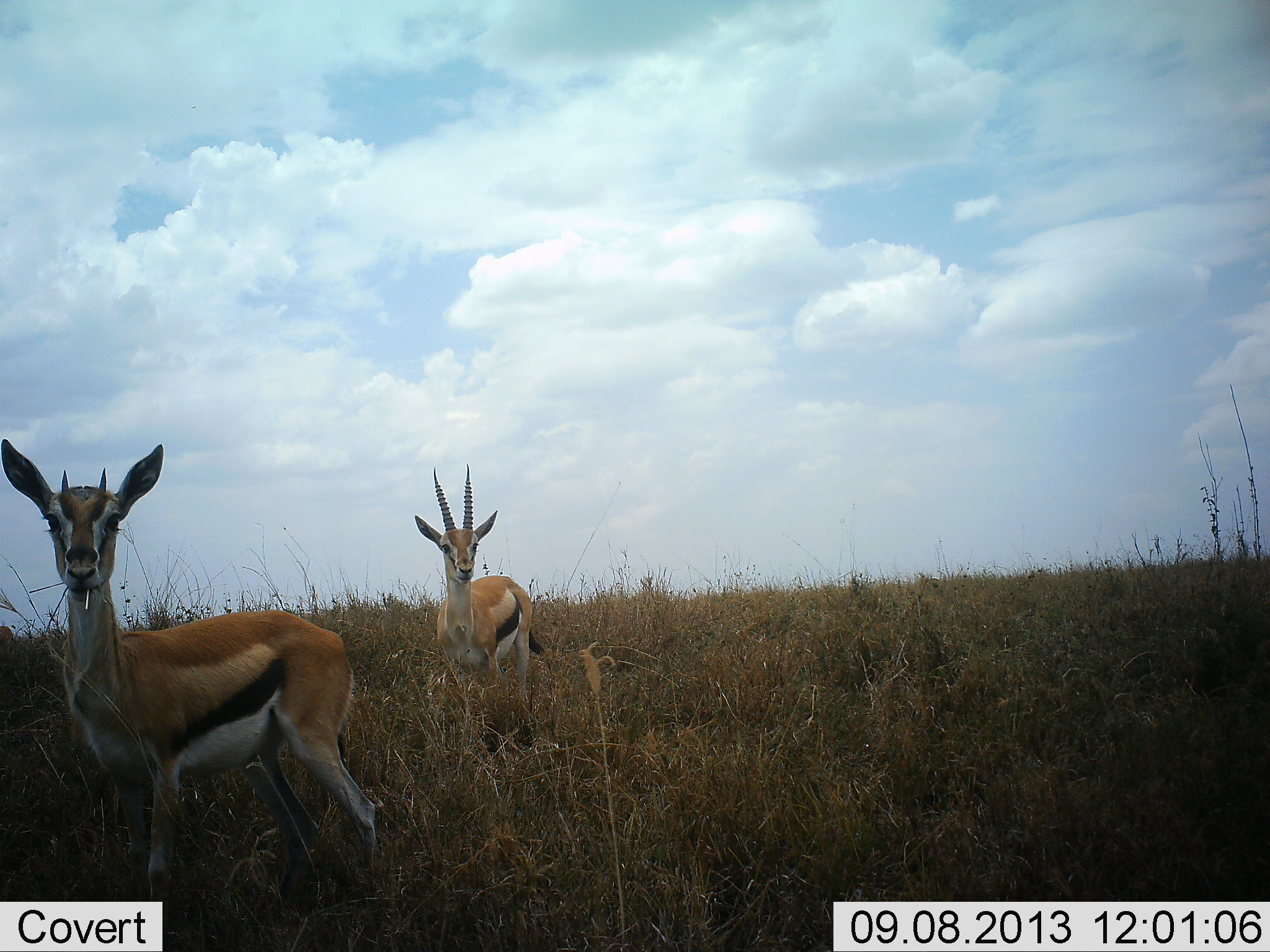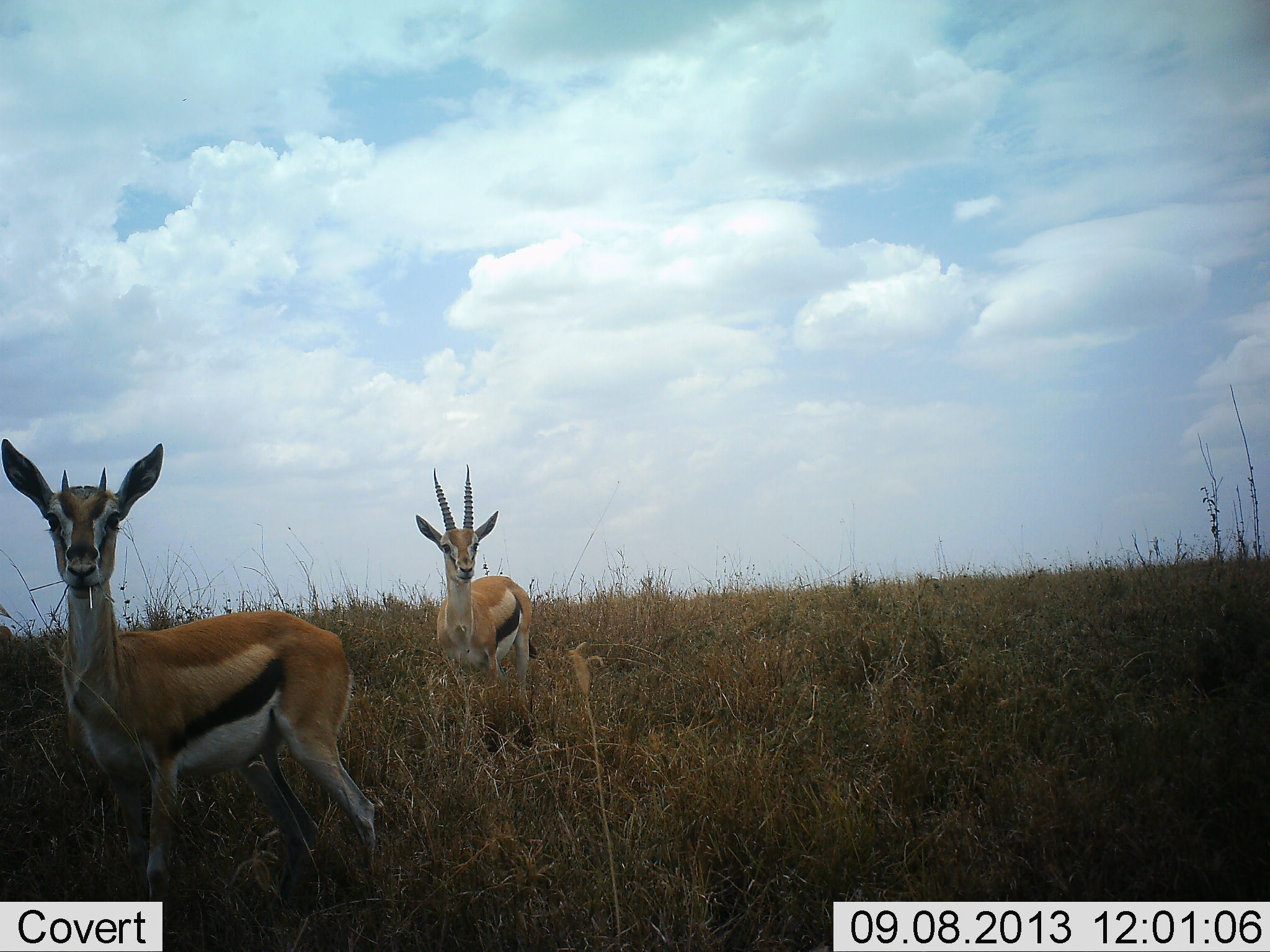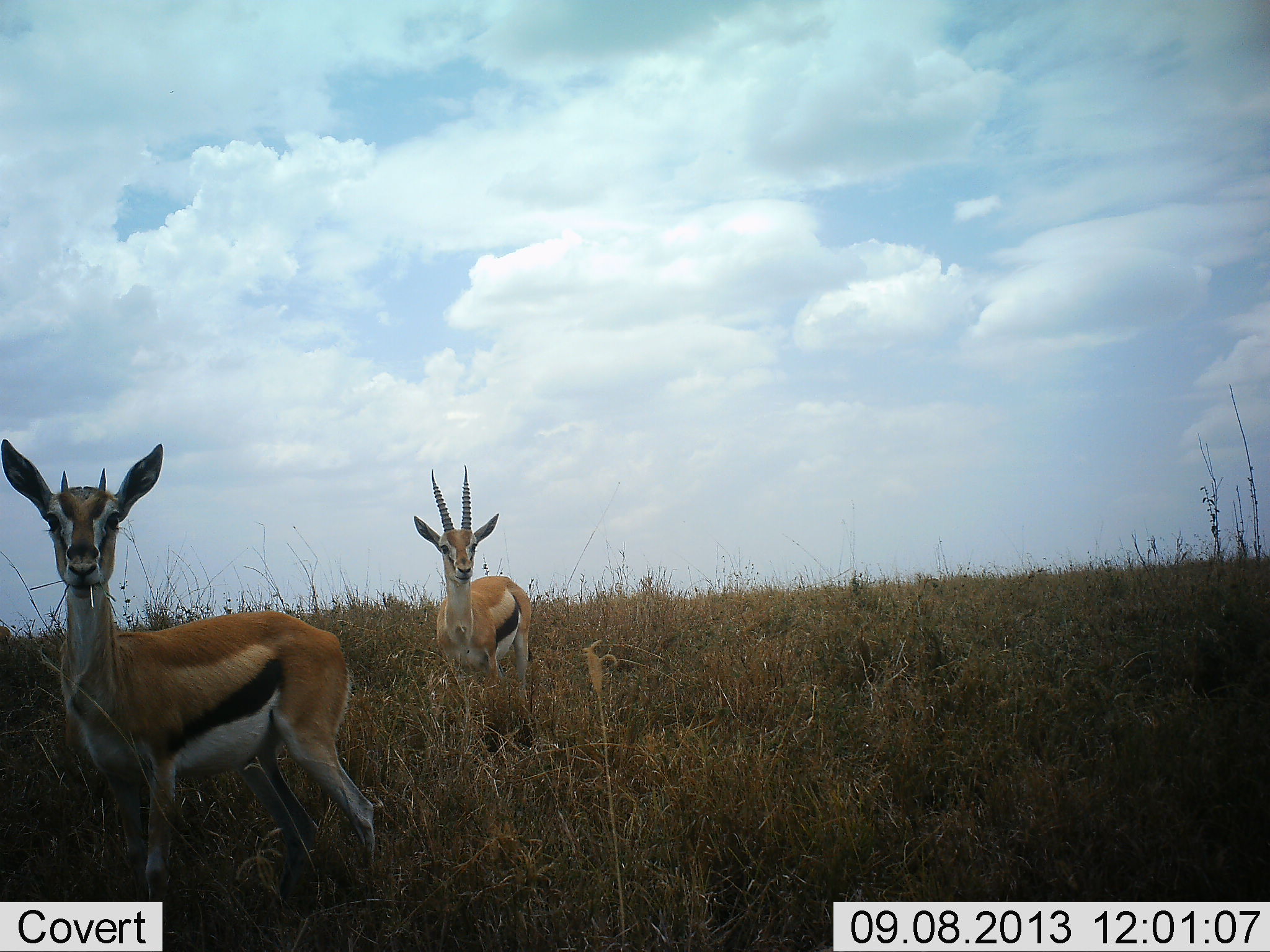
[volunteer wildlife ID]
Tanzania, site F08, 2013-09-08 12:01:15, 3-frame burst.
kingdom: Animalia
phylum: Chordata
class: Mammalia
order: Artiodactyla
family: Bovidae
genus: Eudorcas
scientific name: Eudorcas thomsonii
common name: thomson's gazelle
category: gazellethomsons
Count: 2.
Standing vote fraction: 90%.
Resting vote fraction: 0%.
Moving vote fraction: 0%.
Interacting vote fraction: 0%.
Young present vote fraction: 0%.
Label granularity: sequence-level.